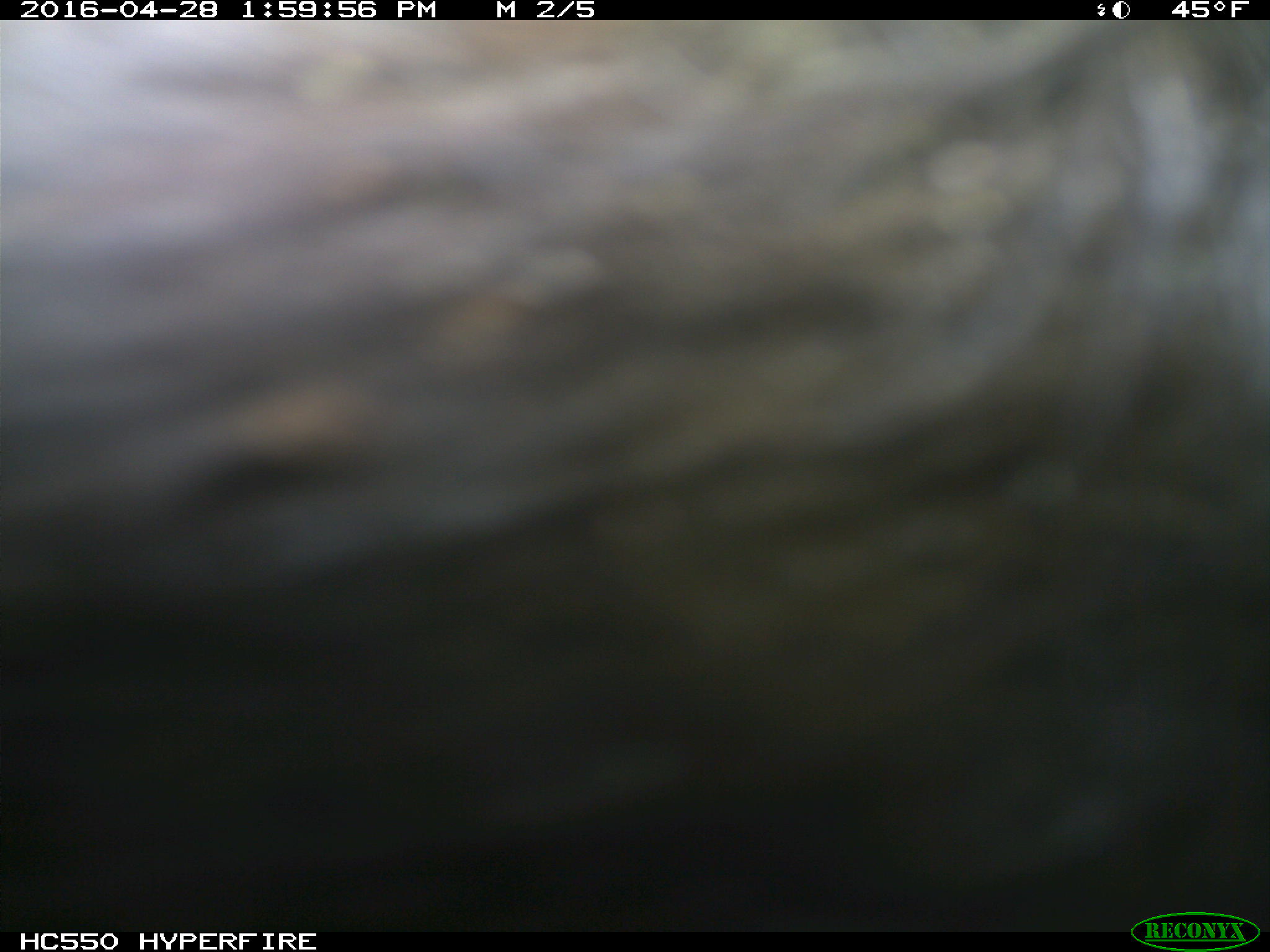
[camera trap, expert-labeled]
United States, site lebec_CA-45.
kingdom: Animalia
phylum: Chordata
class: Mammalia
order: Artiodactyla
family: Bovidae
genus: Bos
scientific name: Bos taurus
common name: domestic cow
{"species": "Bos taurus (domestic cow)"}